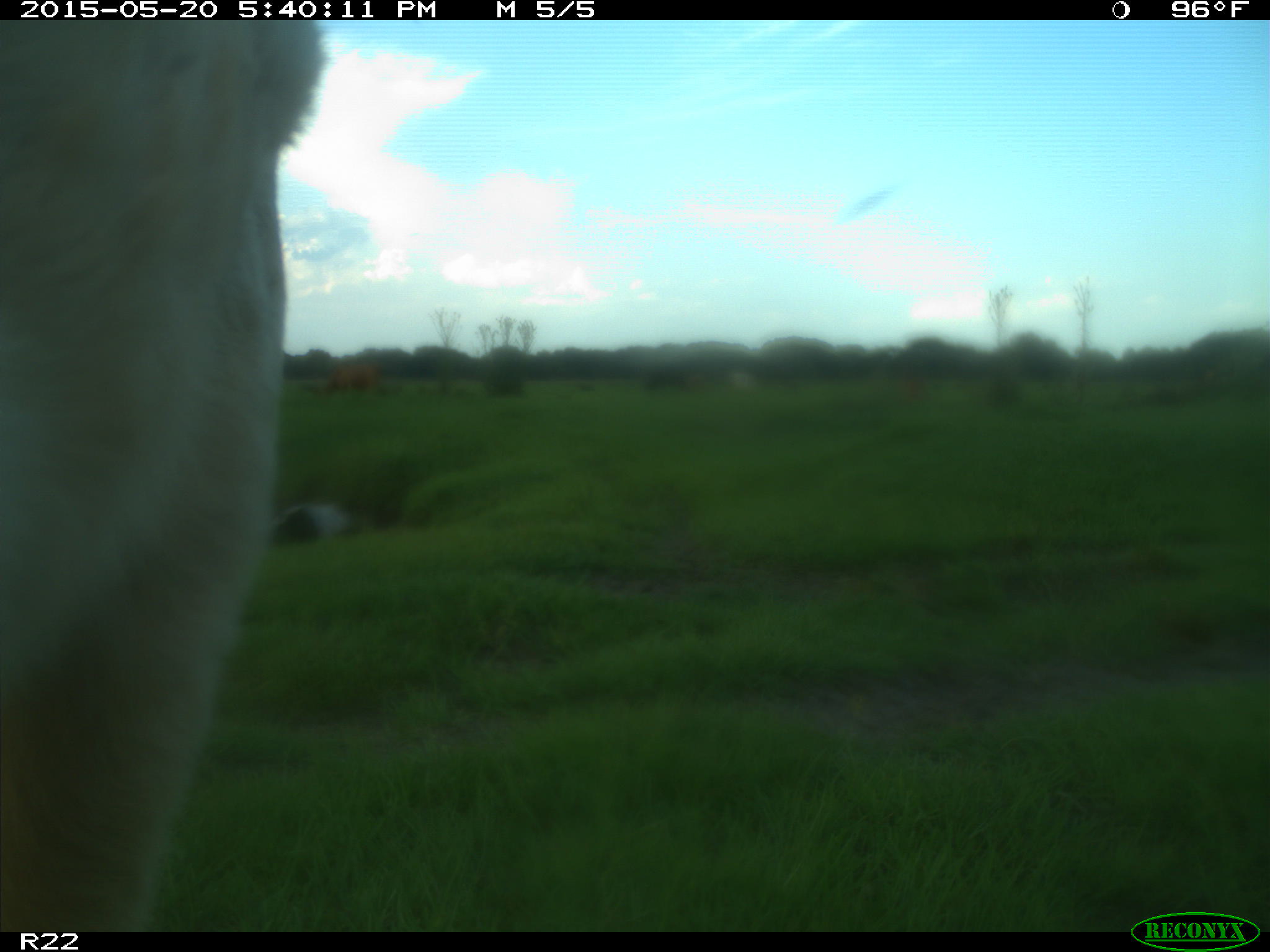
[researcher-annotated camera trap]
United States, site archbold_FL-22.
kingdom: Animalia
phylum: Chordata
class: Mammalia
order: Artiodactyla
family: Bovidae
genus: Bos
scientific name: Bos taurus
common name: domestic cow